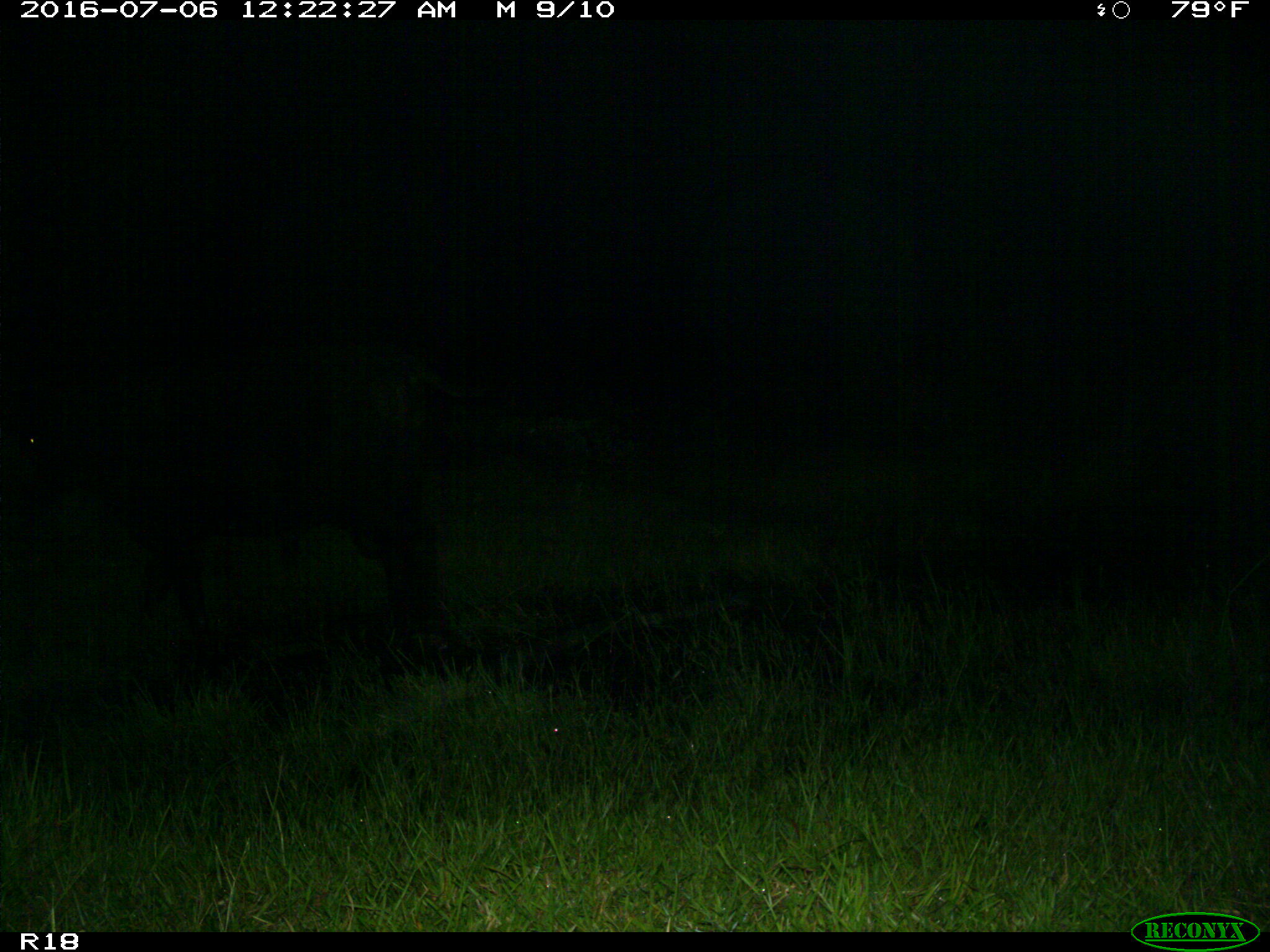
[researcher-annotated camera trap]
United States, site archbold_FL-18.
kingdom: Animalia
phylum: Chordata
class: Mammalia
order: Artiodactyla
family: Bovidae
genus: Bos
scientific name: Bos taurus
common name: domestic cow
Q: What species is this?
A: Bos taurus (domestic cow).